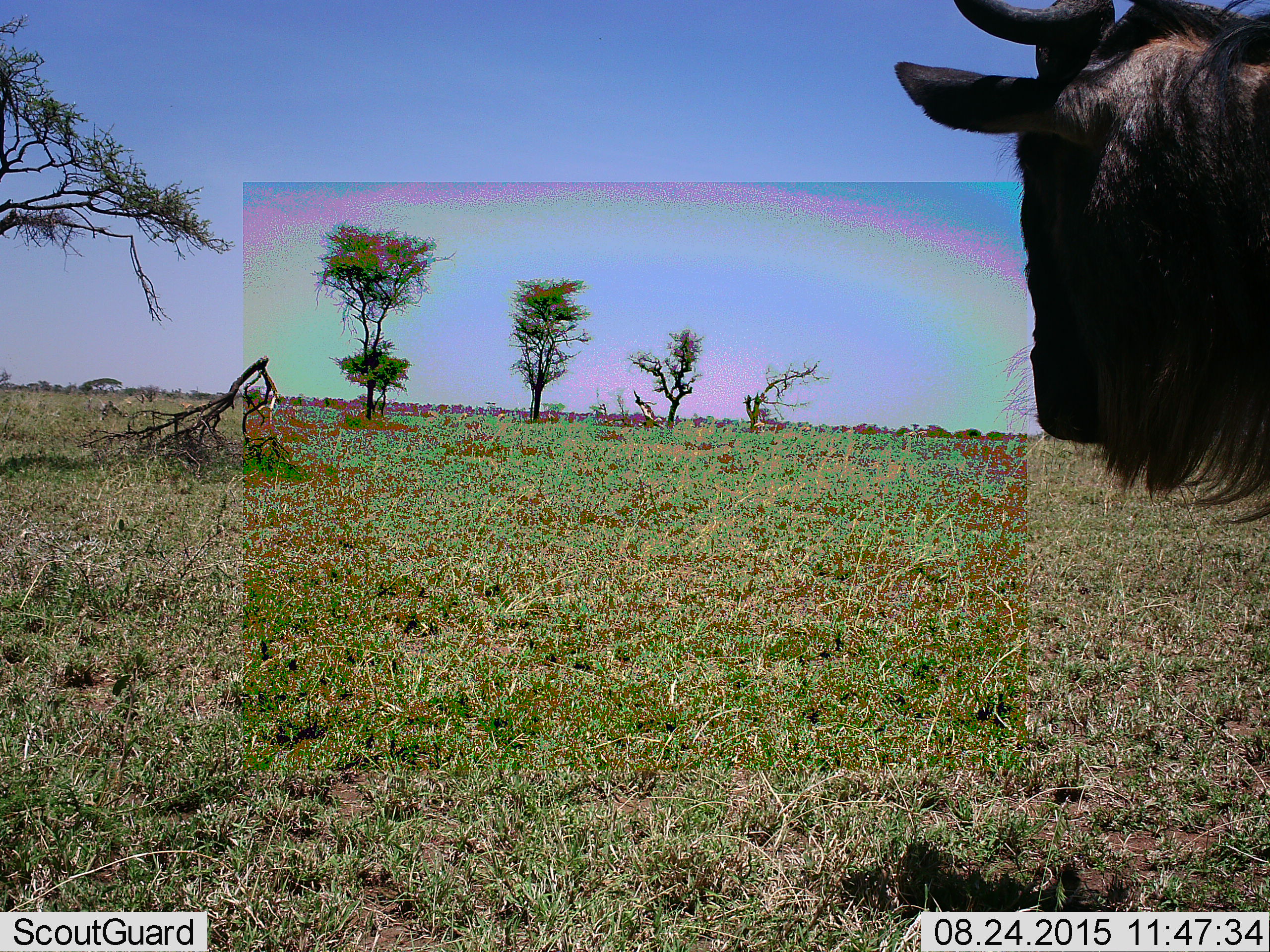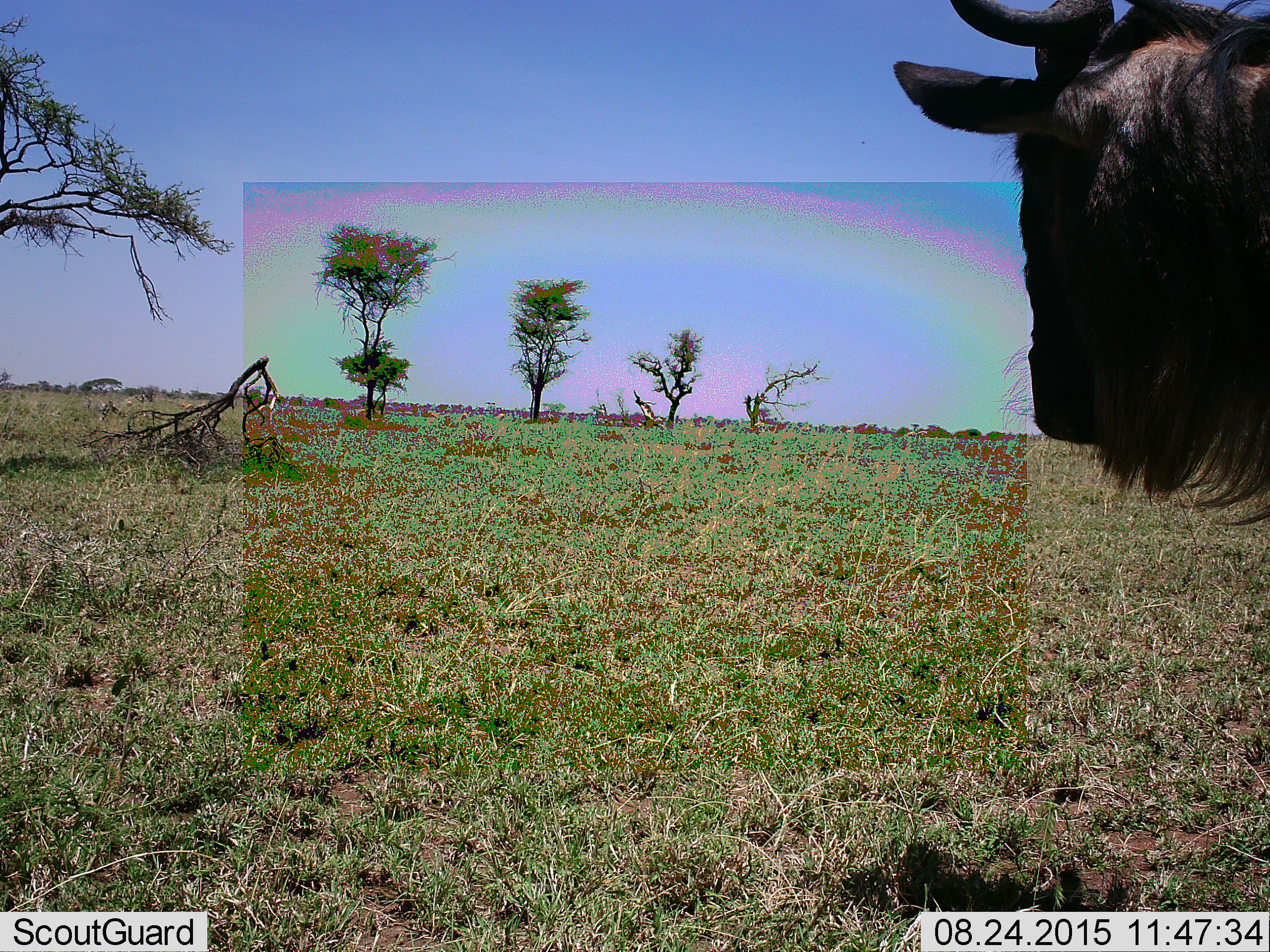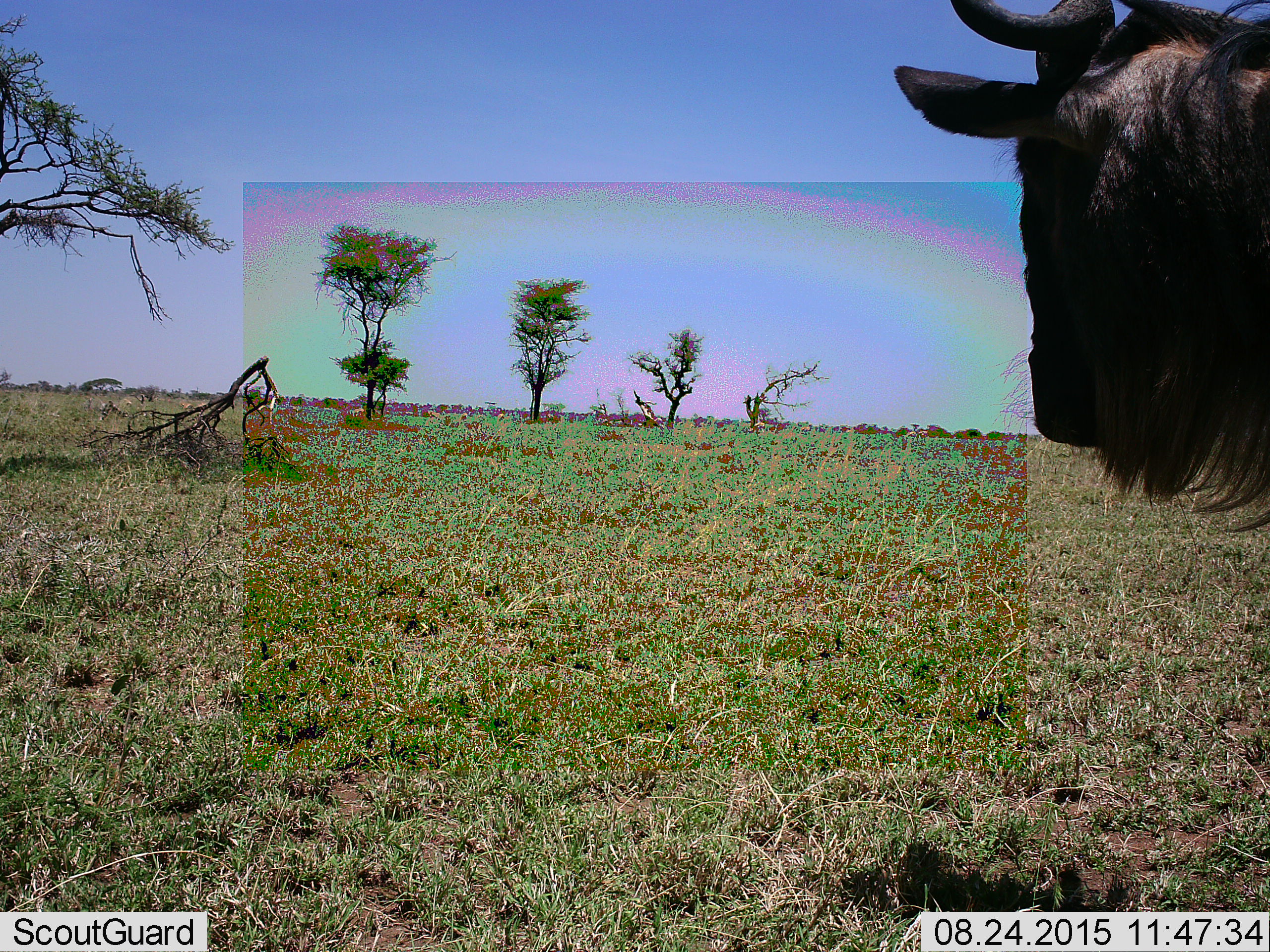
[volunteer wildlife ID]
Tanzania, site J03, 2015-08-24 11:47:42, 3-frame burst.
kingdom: Animalia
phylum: Chordata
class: Mammalia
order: Artiodactyla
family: Bovidae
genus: Connochaetes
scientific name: Connochaetes taurinus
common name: blue wildebeest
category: wildebeest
Wildebeest (blue wildebeest) (Connochaetes taurinus), count 1. Behavior (volunteer vote fractions): standing 86%, resting 14%, moving 14%, interacting 0%. Young present (vote fraction): 0%. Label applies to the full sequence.